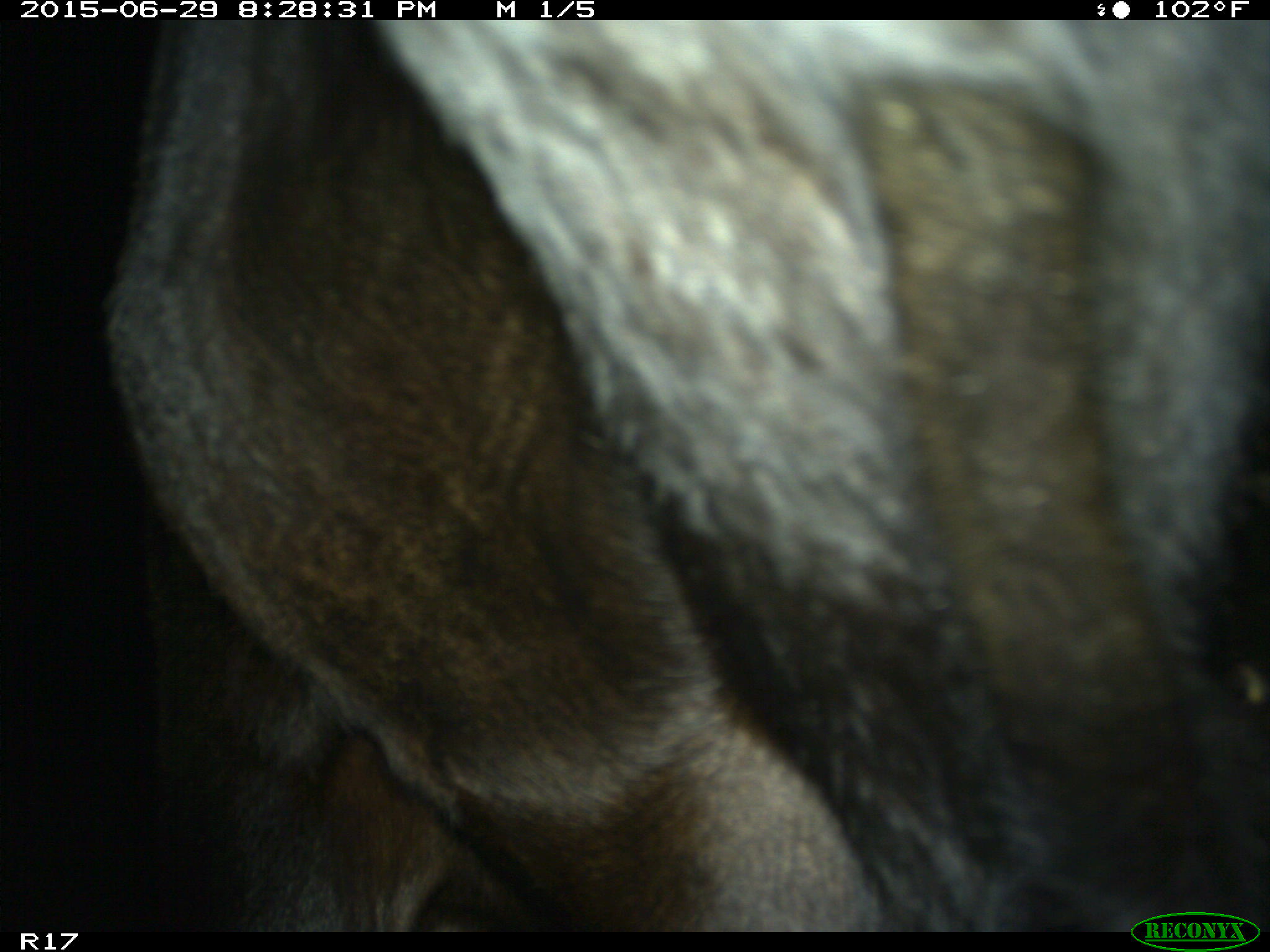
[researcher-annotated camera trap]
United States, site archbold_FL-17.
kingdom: Animalia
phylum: Chordata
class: Mammalia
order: Artiodactyla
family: Bovidae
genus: Bos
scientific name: Bos taurus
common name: domestic cow